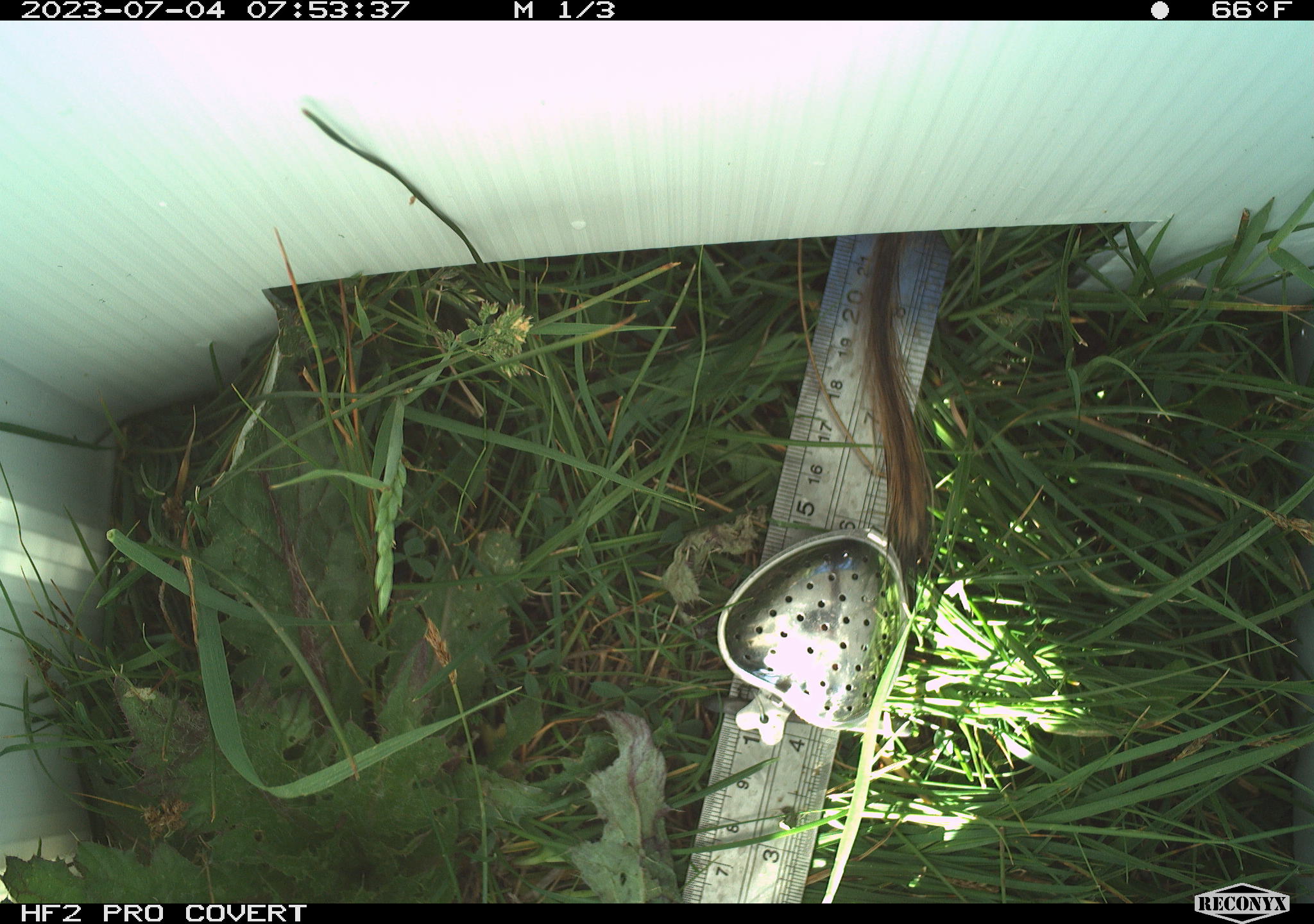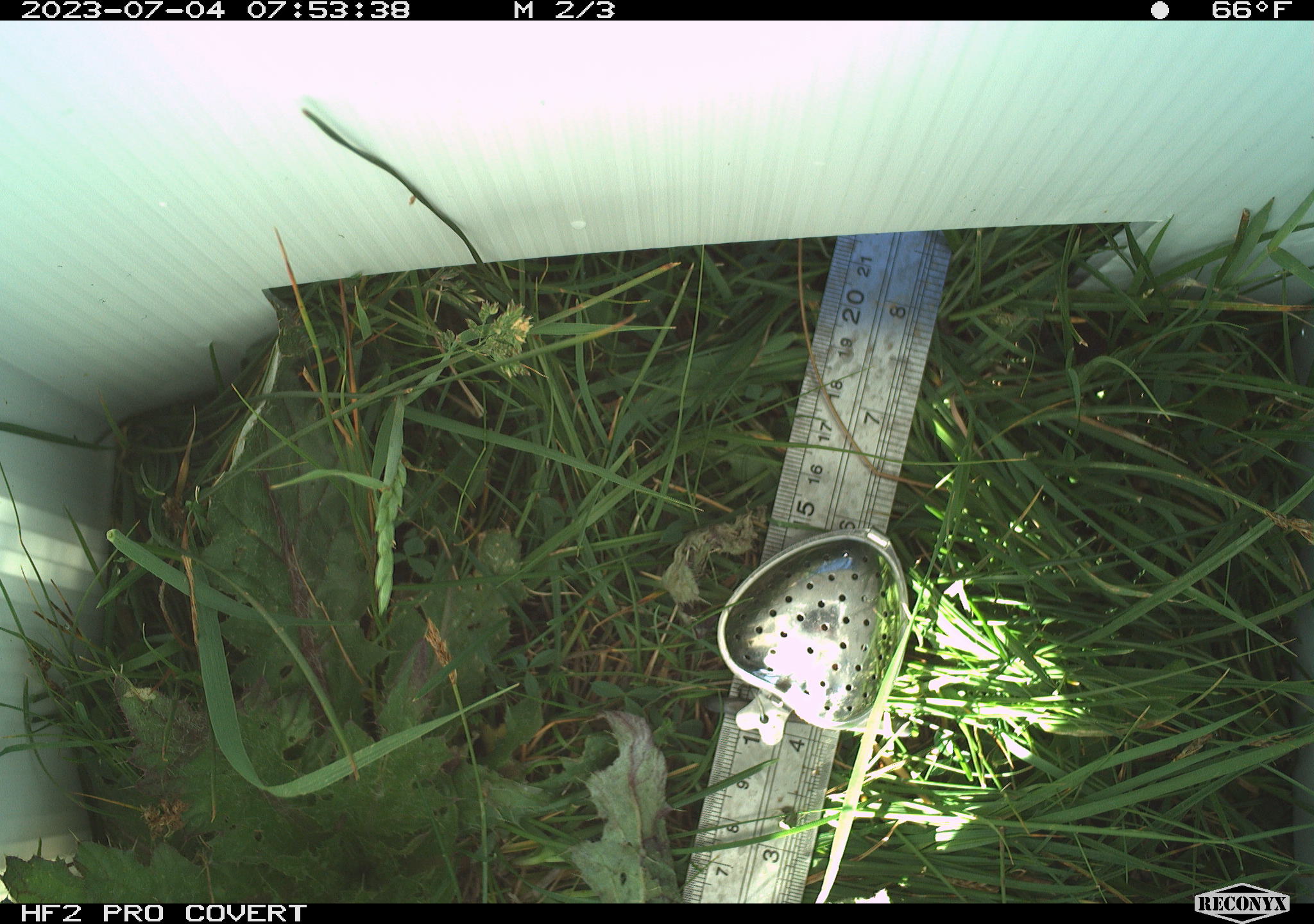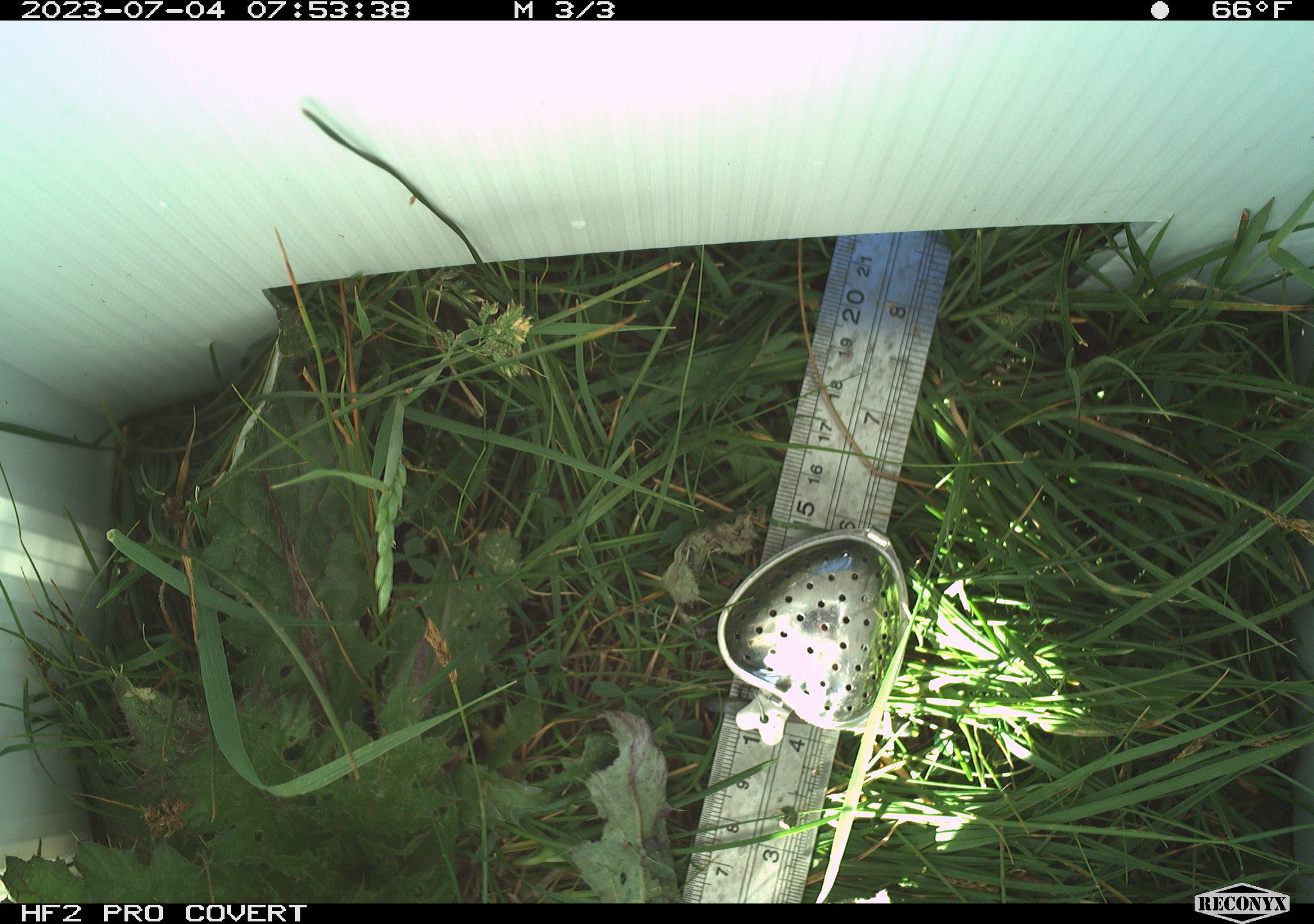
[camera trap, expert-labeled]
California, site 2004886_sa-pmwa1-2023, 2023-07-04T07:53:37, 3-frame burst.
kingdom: Animalia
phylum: Chordata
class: Mammalia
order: Rodentia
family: Sciuridae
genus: Urocitellus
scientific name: Urocitellus beldingi beldingi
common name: belding's ground squirrel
Belding's ground squirrel (Urocitellus beldingi beldingi).